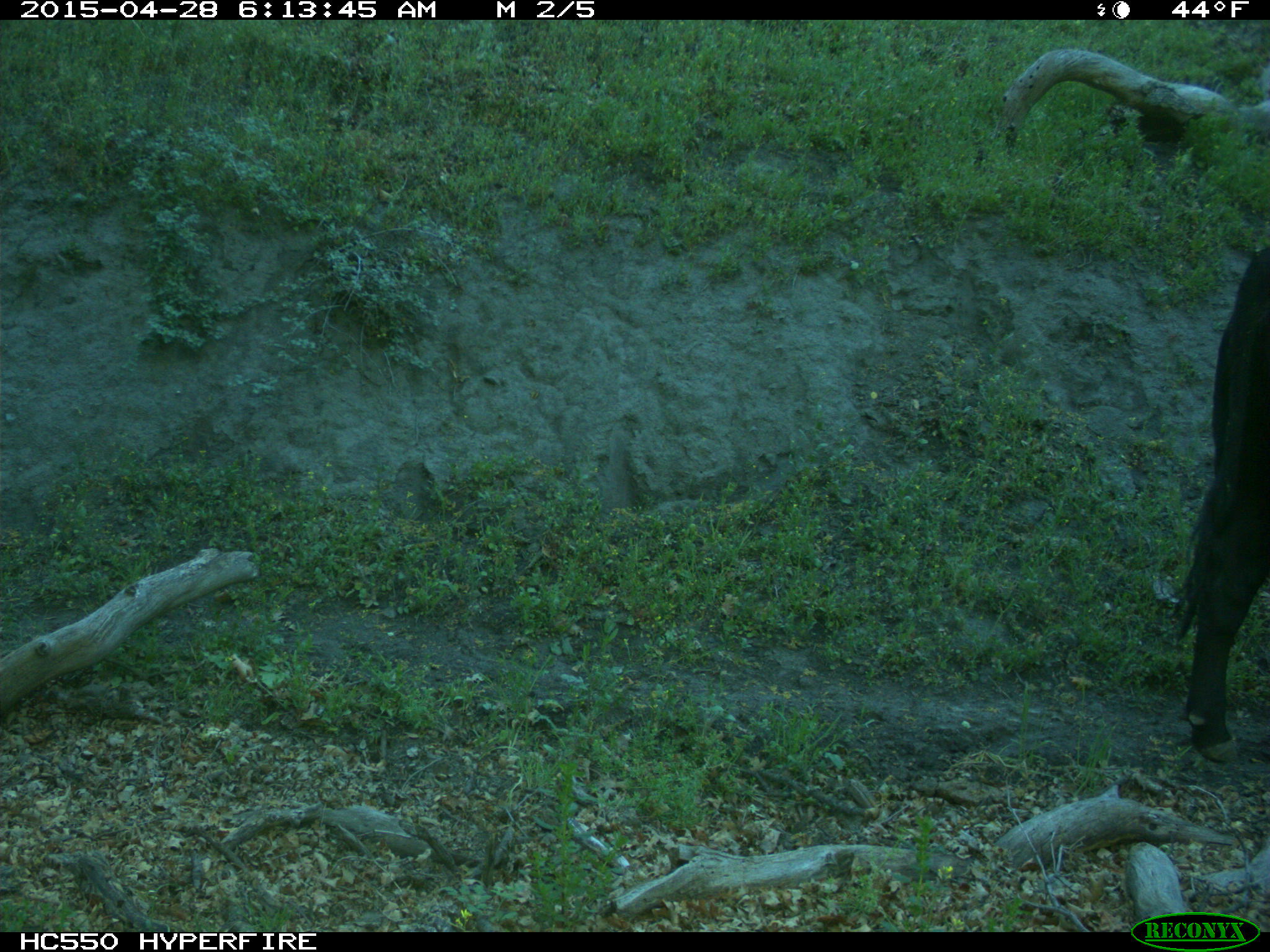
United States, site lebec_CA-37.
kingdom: Animalia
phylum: Chordata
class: Mammalia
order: Artiodactyla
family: Bovidae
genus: Bos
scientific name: Bos taurus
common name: domestic cow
Bos taurus (domestic cow).